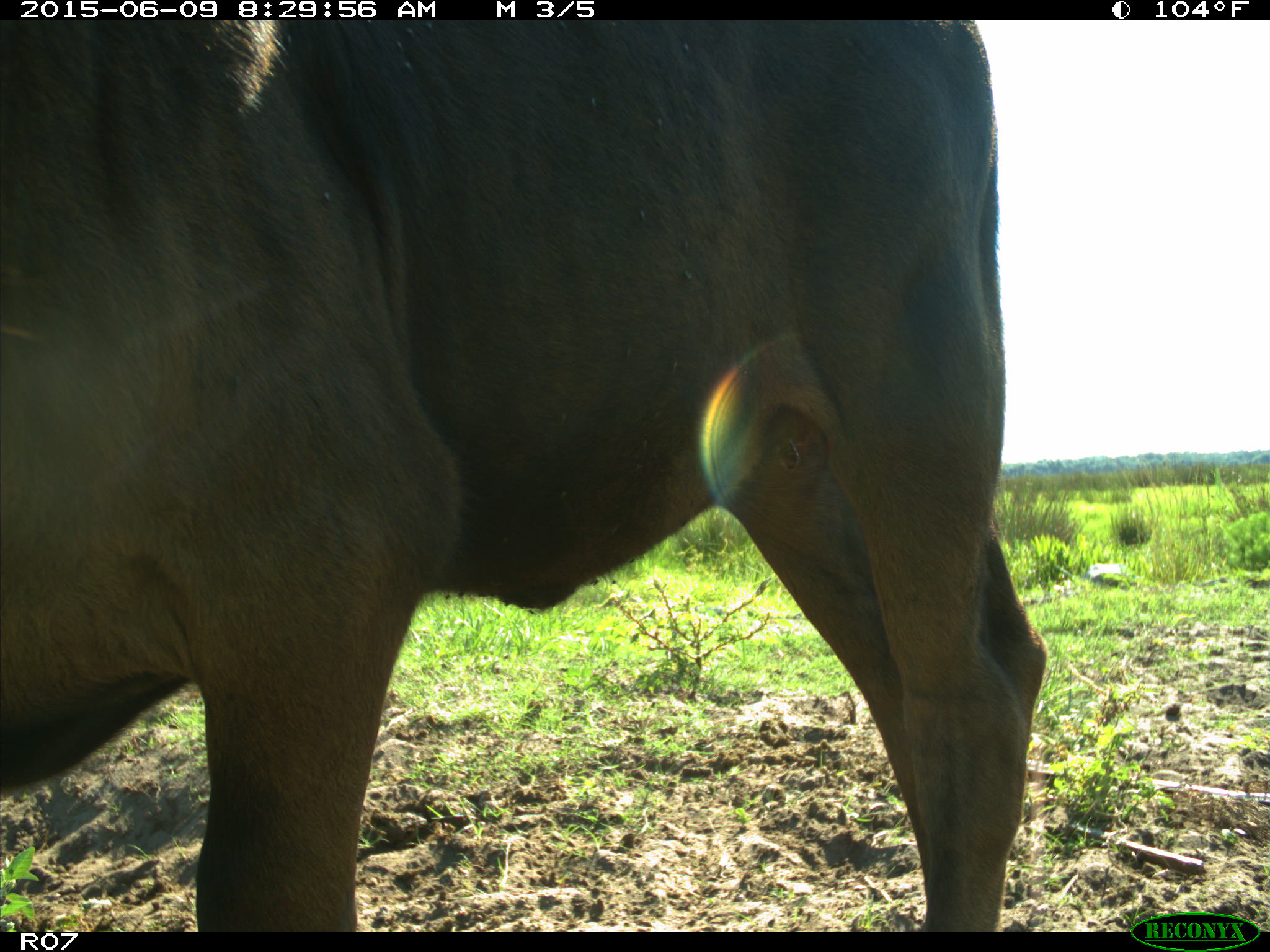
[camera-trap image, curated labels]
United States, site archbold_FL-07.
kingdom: Animalia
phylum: Chordata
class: Mammalia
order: Artiodactyla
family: Bovidae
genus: Bos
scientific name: Bos taurus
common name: domestic cow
Bos taurus (domestic cow).